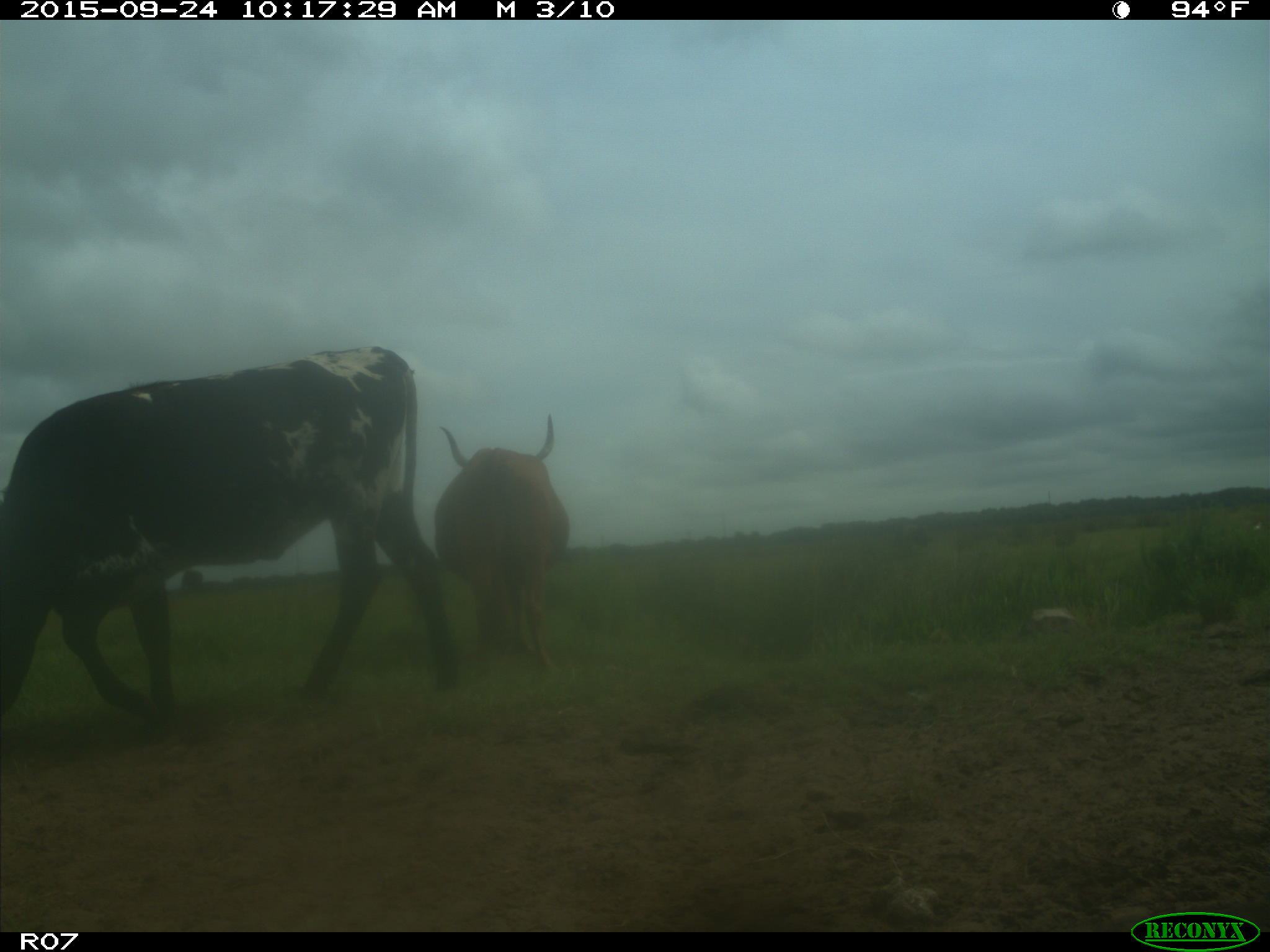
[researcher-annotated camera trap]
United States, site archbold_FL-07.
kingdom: Animalia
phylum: Chordata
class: Mammalia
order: Artiodactyla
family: Bovidae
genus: Bos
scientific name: Bos taurus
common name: domestic cow